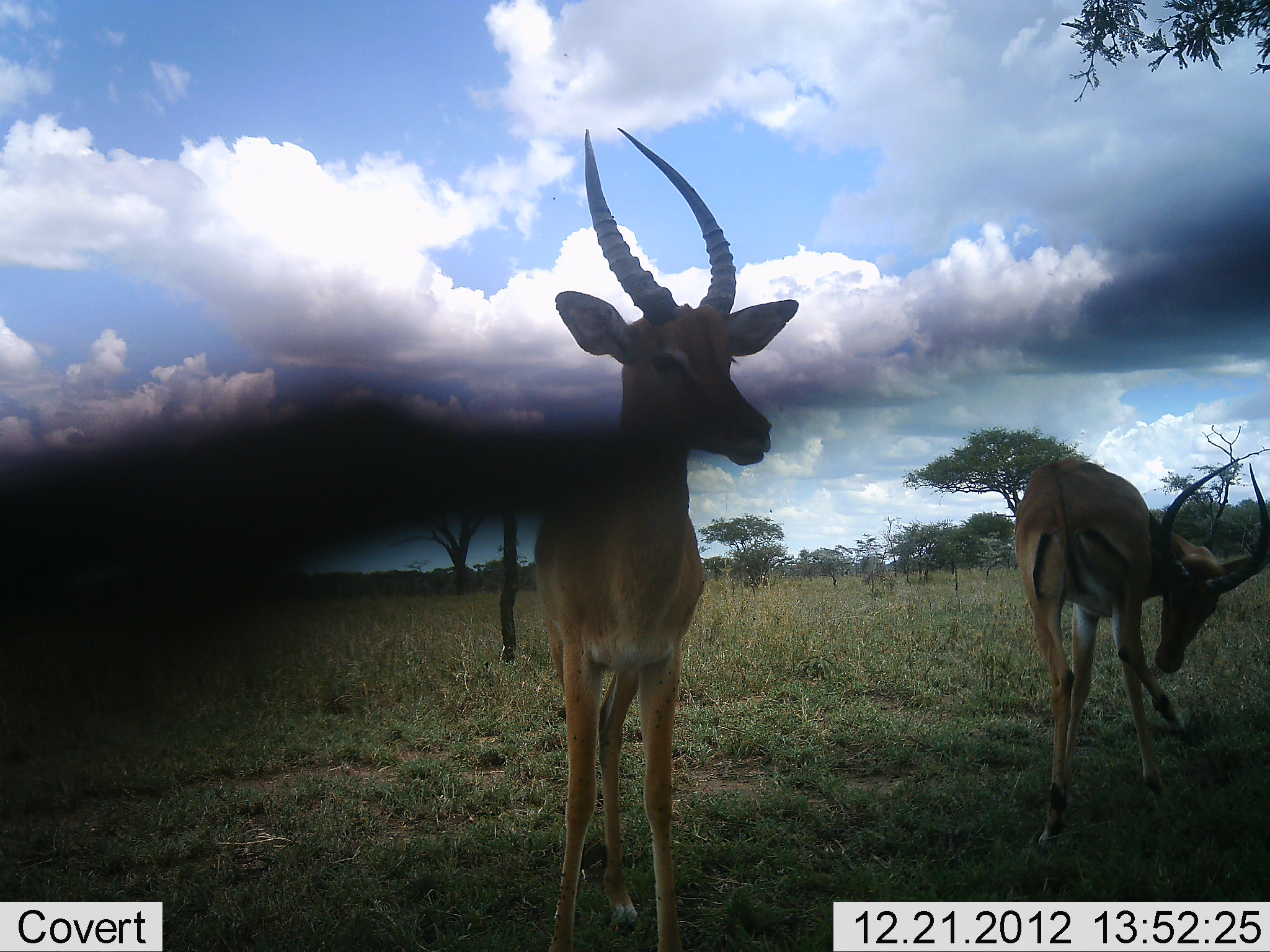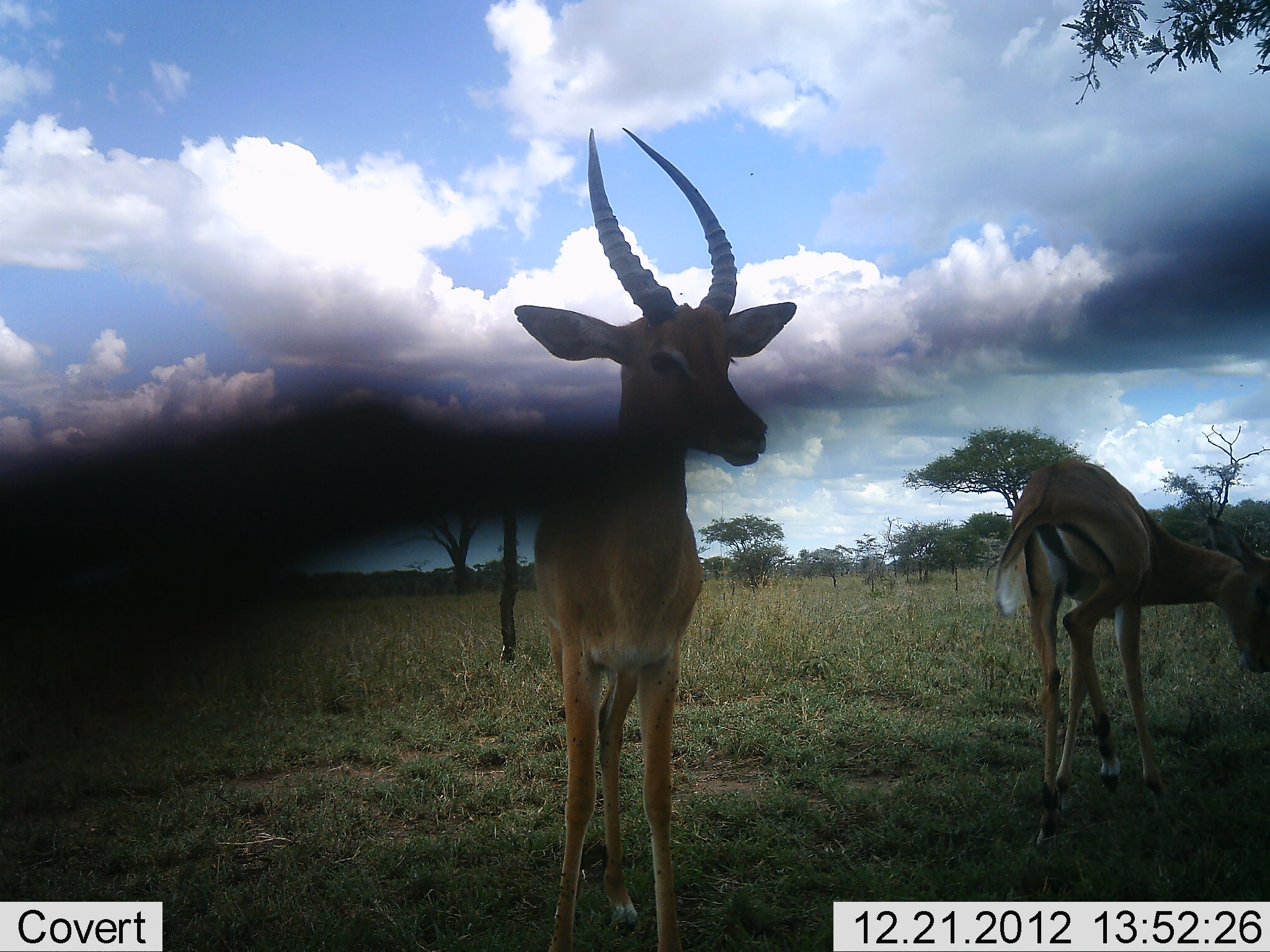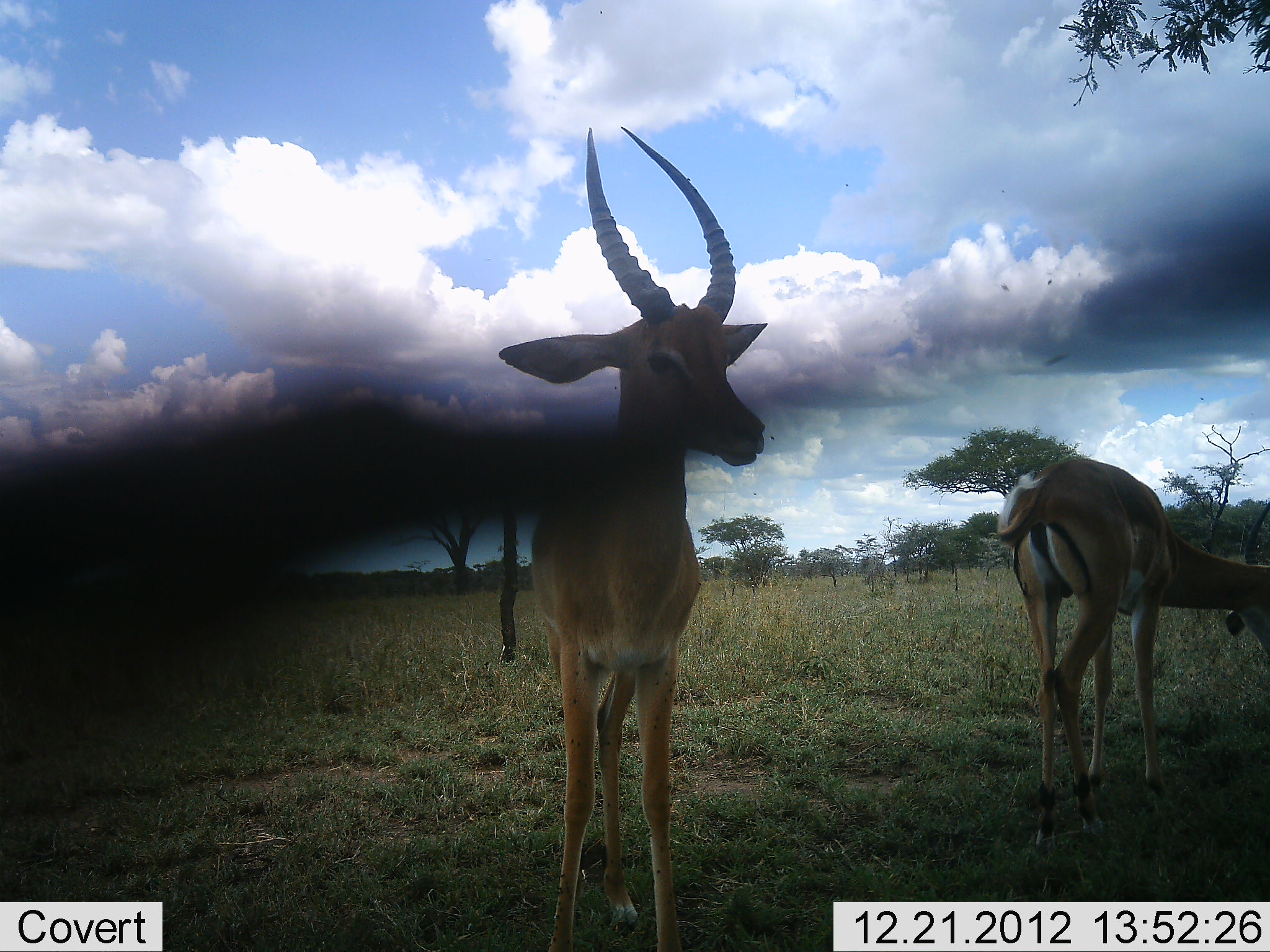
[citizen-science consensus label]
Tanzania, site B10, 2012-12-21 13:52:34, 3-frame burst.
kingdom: Animalia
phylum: Chordata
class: Mammalia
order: Artiodactyla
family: Bovidae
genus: Aepyceros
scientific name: Aepyceros melampus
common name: impala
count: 2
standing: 100%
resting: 0%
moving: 7%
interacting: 0%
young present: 0%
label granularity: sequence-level